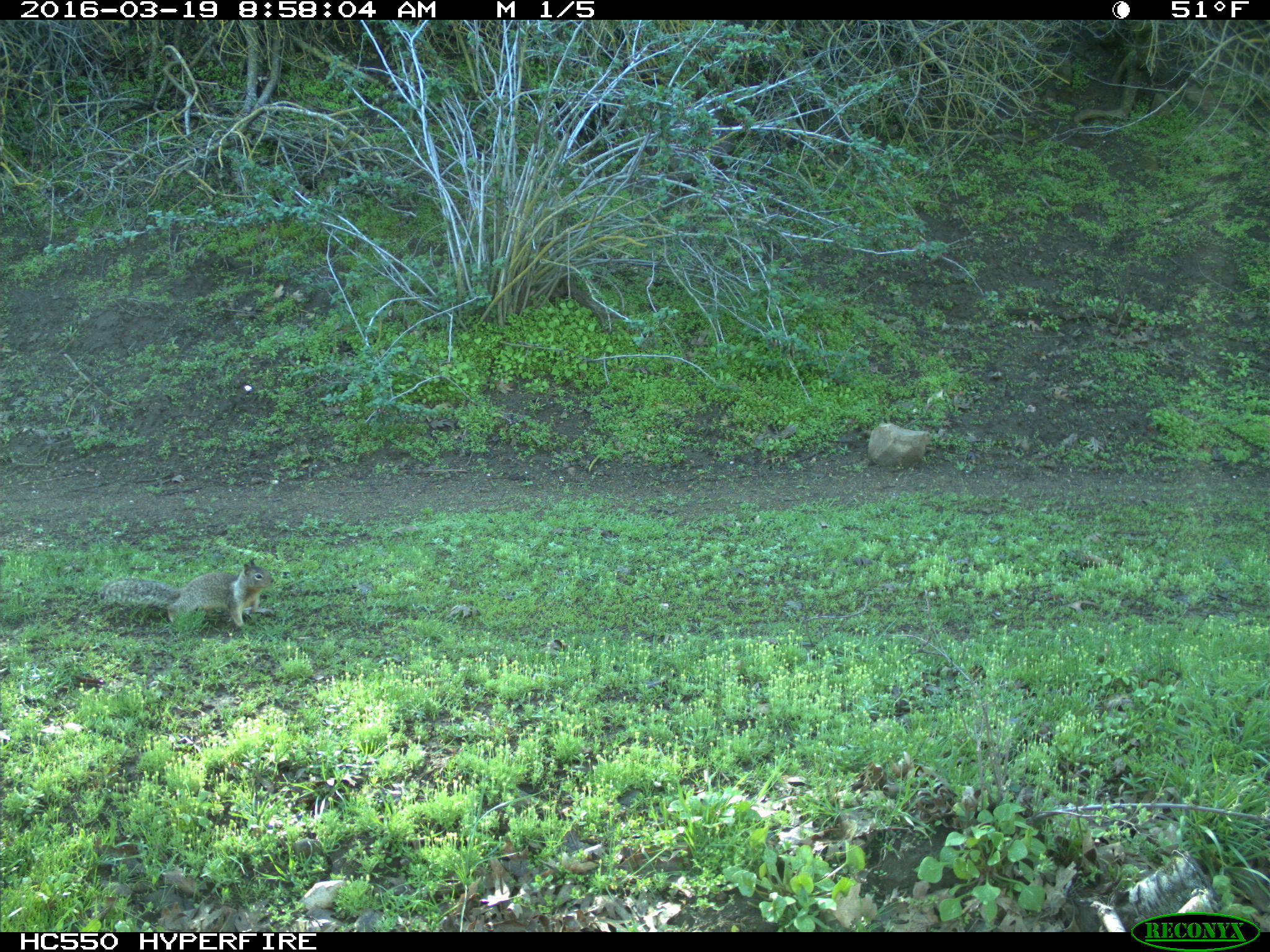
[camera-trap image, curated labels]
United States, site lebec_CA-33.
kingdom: Animalia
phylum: Chordata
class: Mammalia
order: Rodentia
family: Sciuridae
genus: Otospermophilus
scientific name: Otospermophilus beecheyi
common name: california ground squirrel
Otospermophilus beecheyi (california ground squirrel).